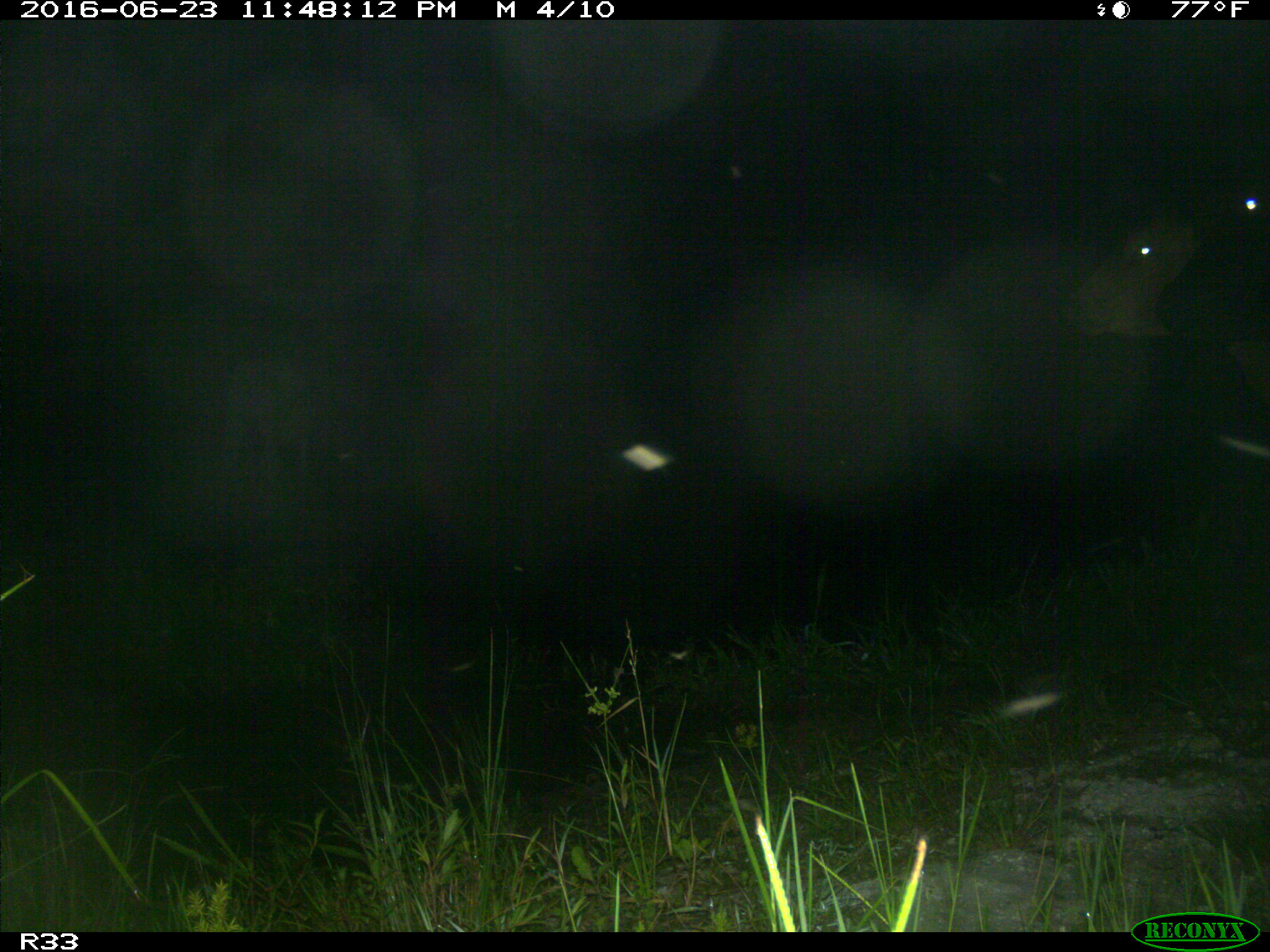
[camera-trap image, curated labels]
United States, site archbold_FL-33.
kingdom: Animalia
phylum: Chordata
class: Mammalia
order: Artiodactyla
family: Bovidae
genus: Bos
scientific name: Bos taurus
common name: domestic cow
Bos taurus (domestic cow).